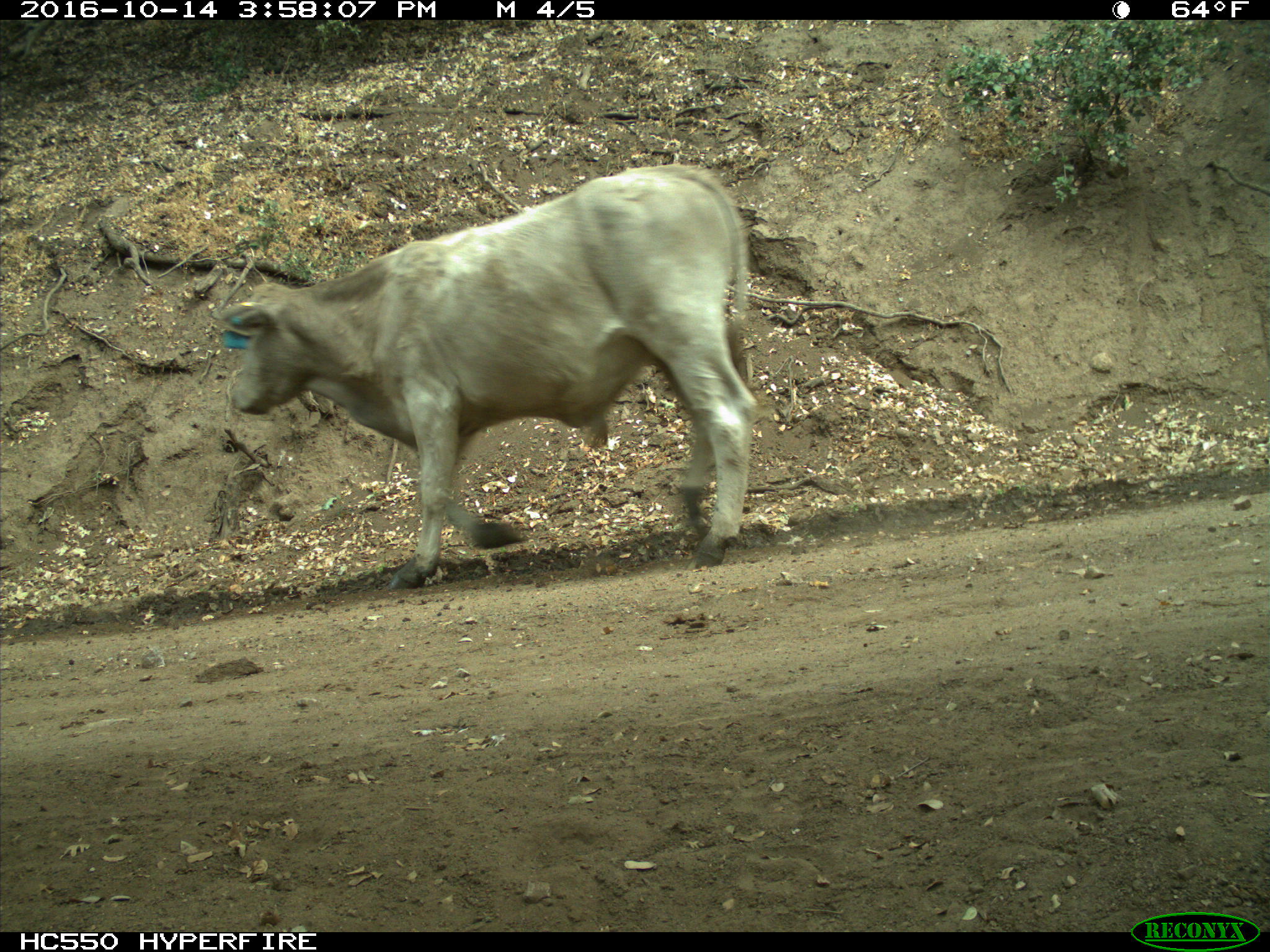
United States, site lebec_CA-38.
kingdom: Animalia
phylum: Chordata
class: Mammalia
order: Artiodactyla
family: Bovidae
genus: Bos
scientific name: Bos taurus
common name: domestic cow